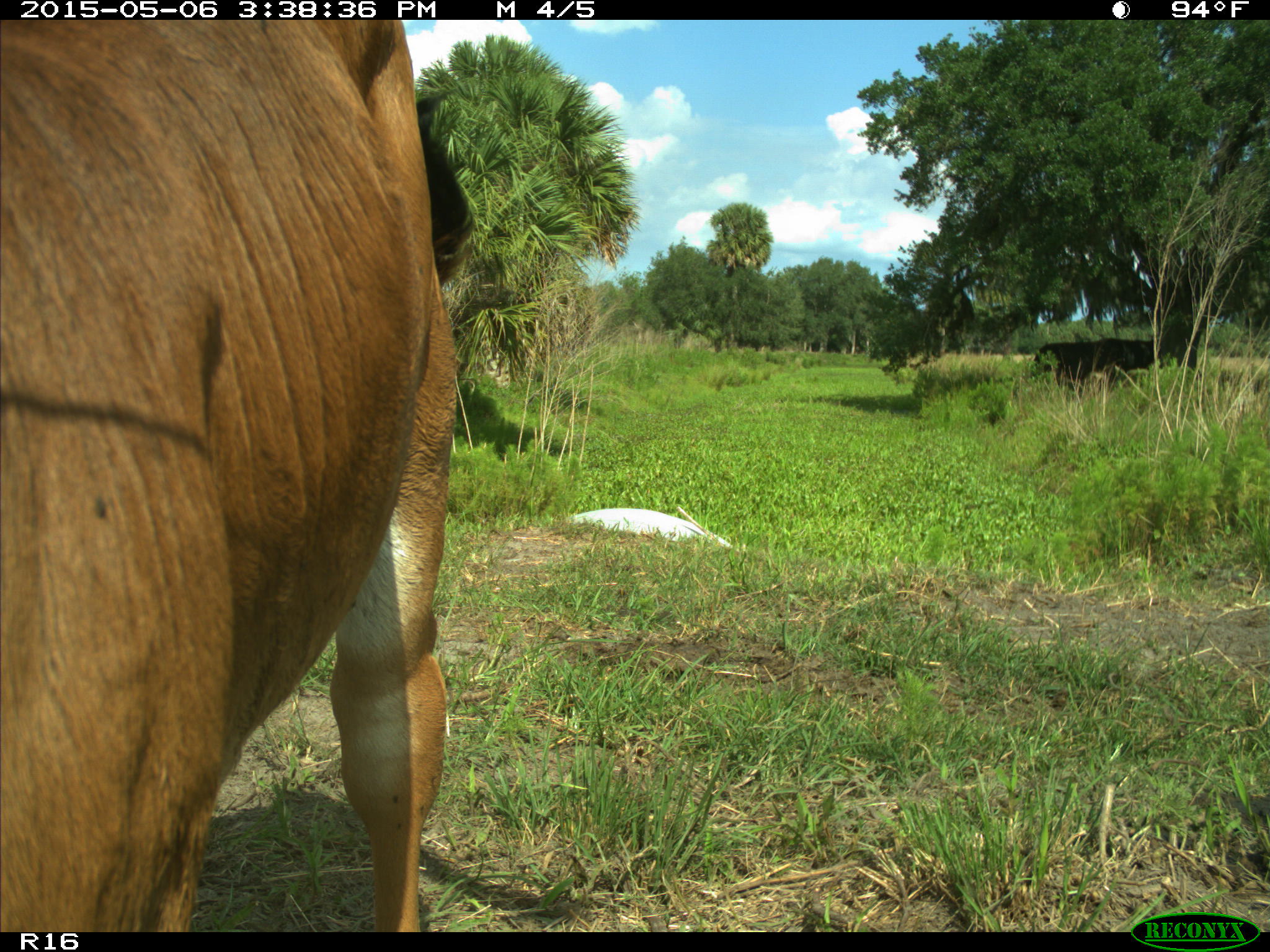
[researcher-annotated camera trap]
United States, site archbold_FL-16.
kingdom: Animalia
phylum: Chordata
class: Mammalia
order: Artiodactyla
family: Bovidae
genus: Bos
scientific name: Bos taurus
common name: domestic cow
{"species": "Bos taurus (domestic cow)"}